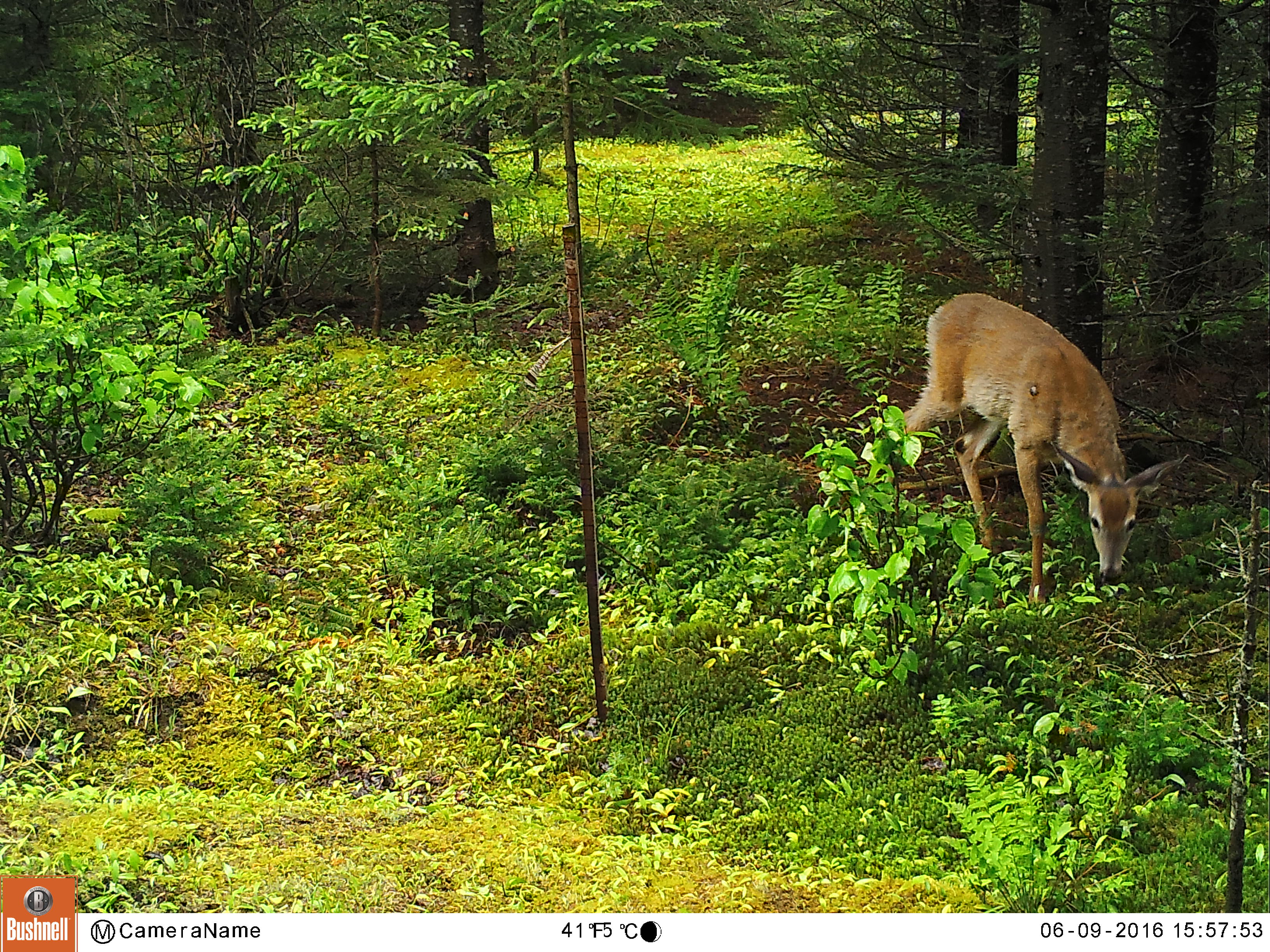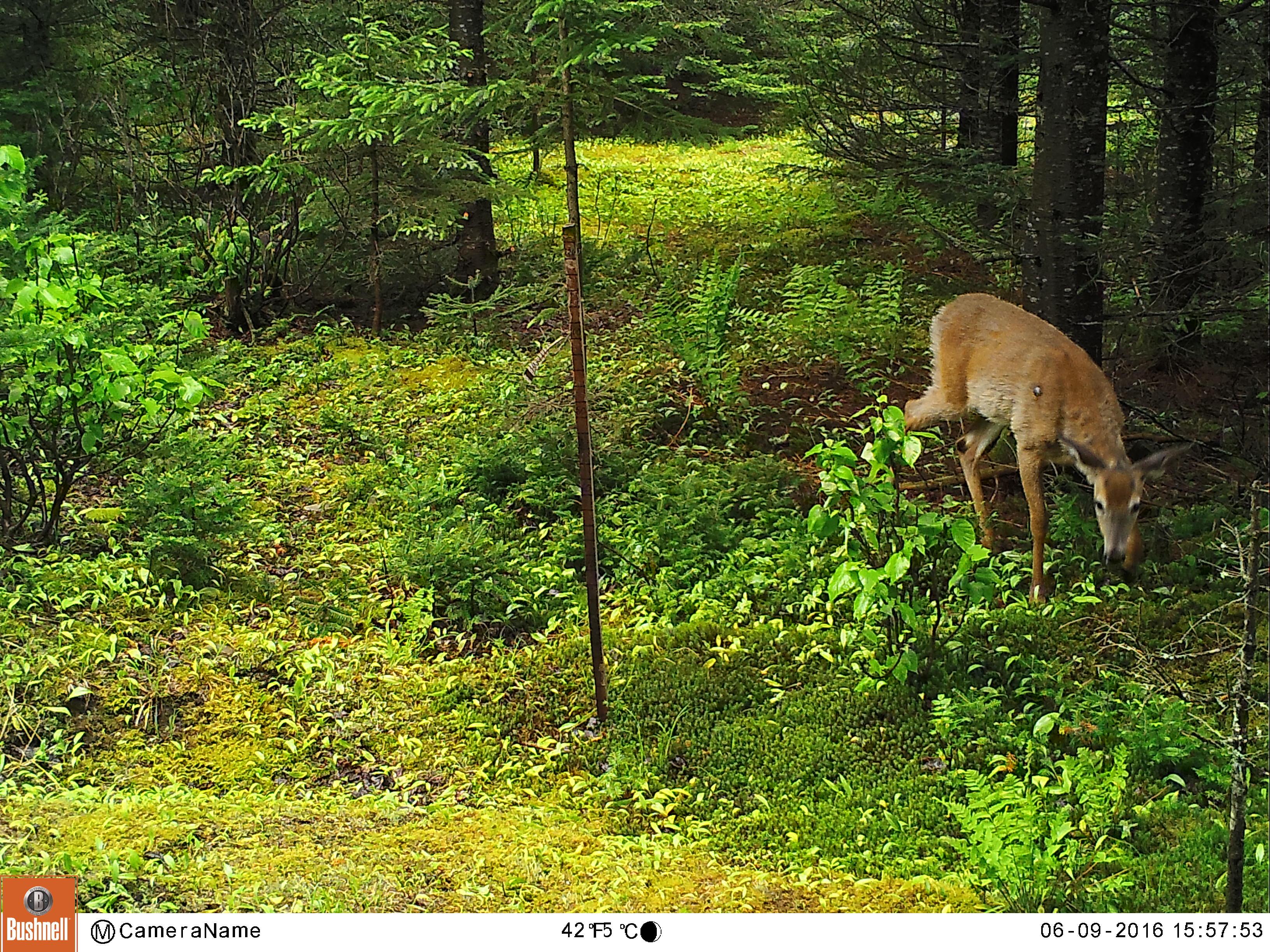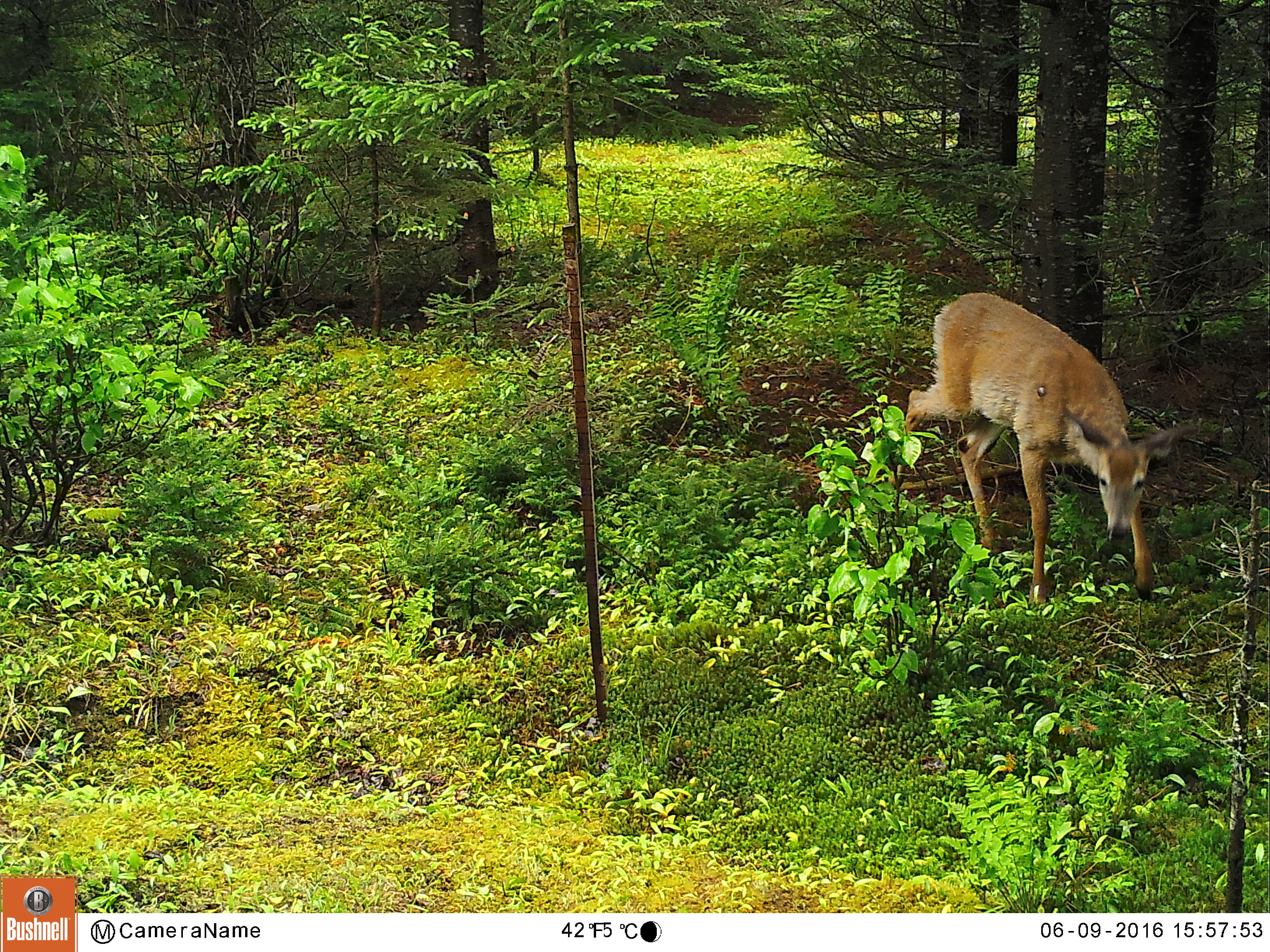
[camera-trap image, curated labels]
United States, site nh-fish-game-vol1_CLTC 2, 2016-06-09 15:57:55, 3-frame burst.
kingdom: Animalia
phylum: Chordata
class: Mammalia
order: Artiodactyla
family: Cervidae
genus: Odocoileus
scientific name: Odocoileus virginianus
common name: white-tailed deer